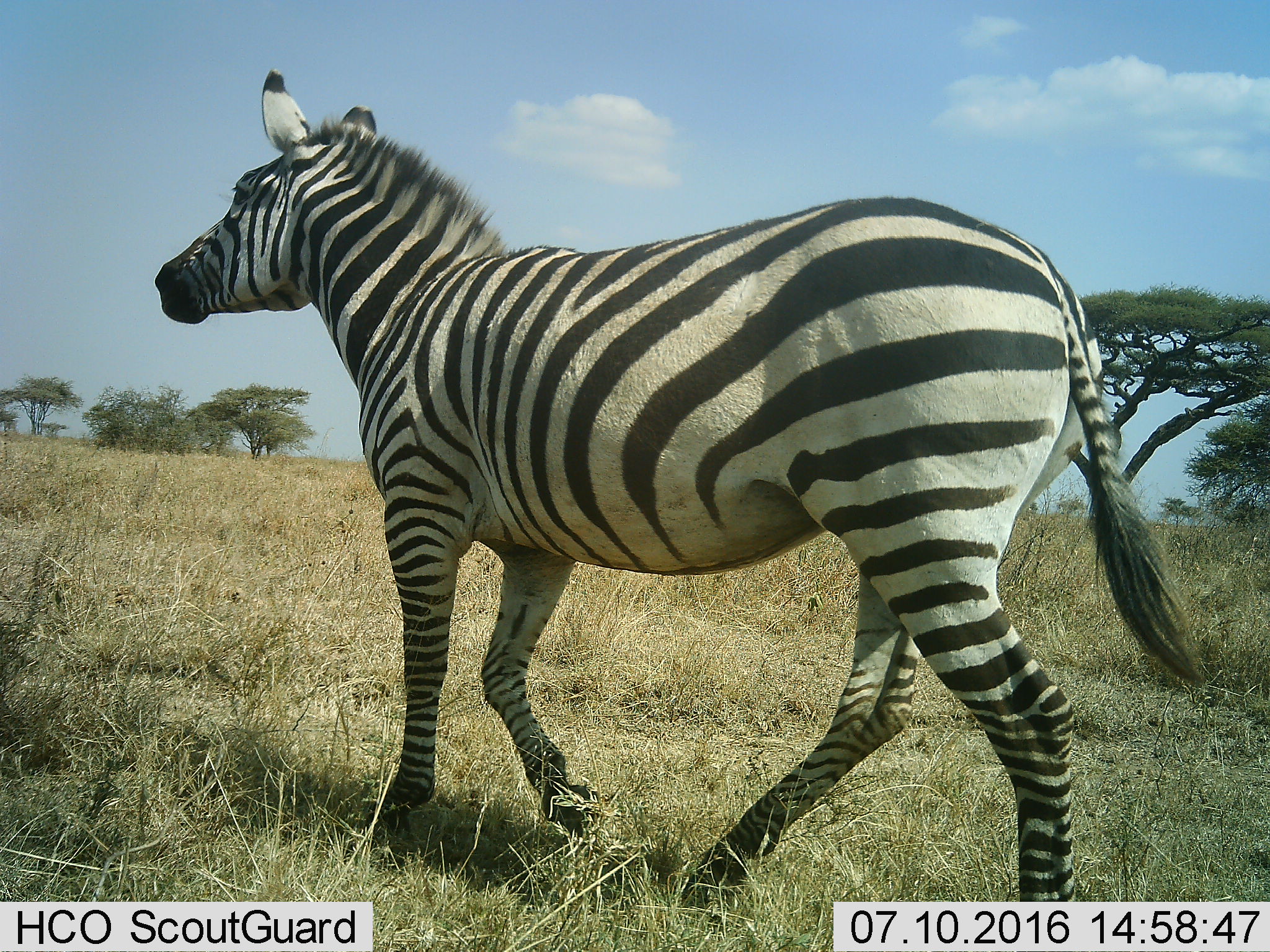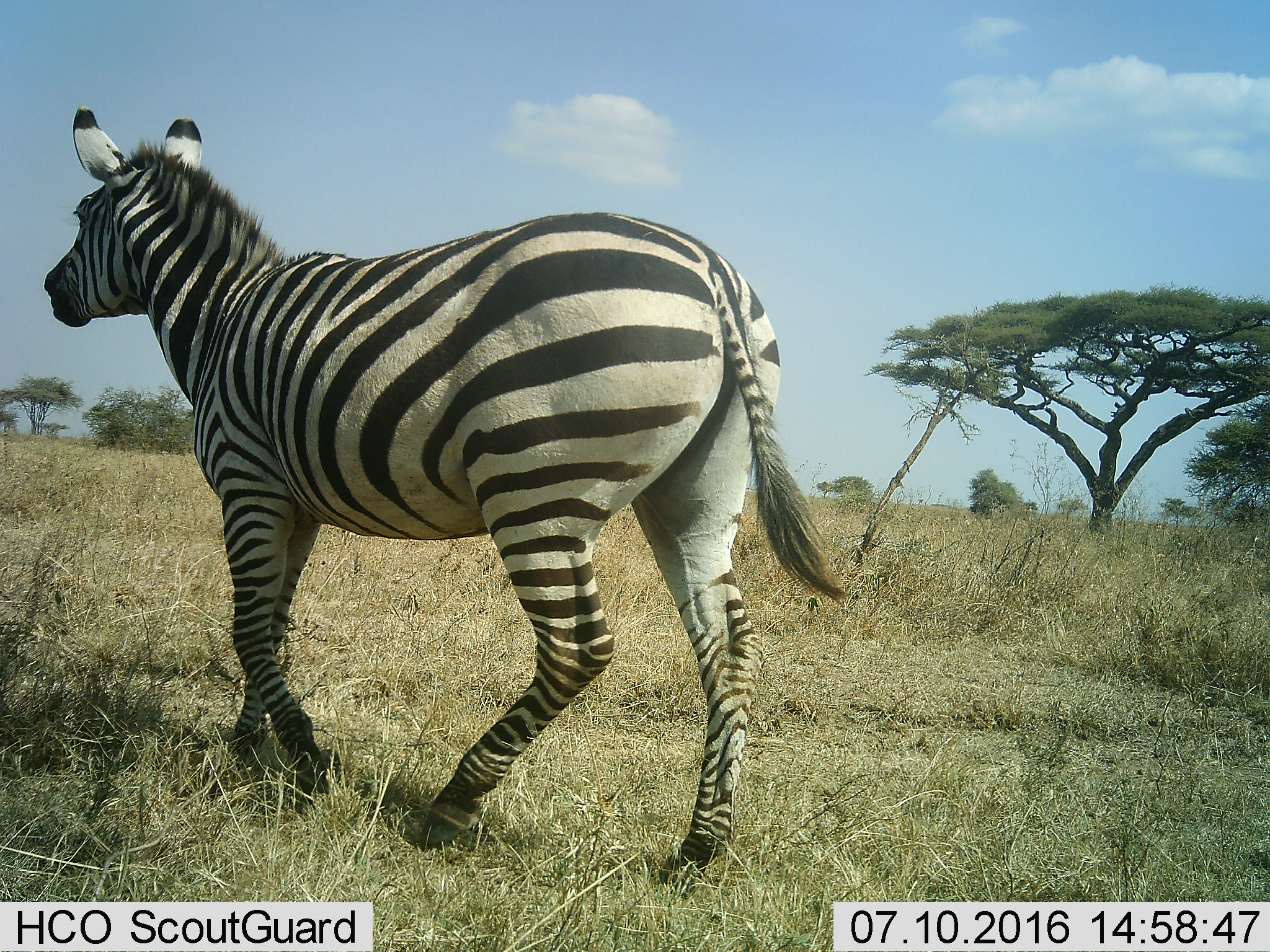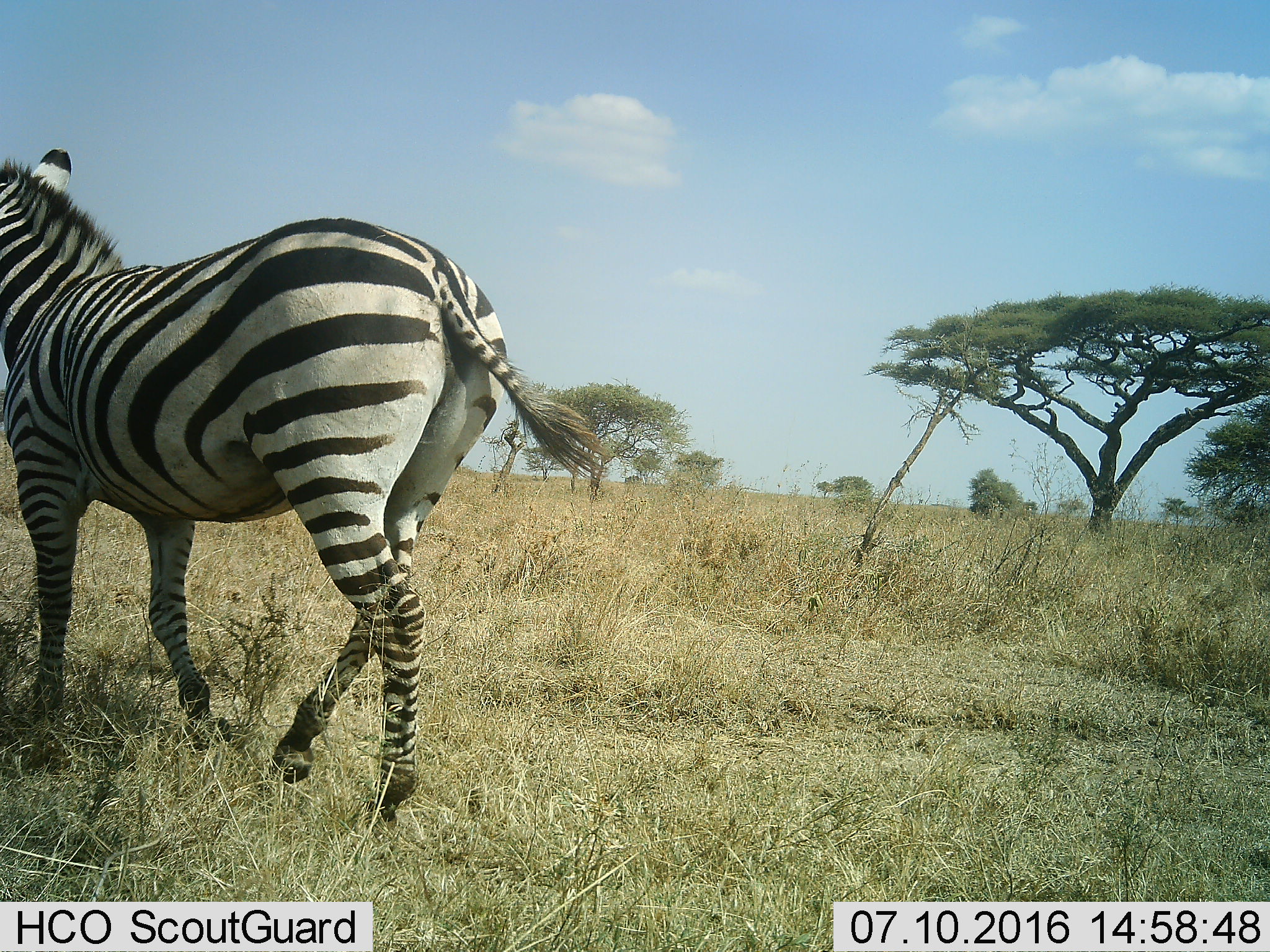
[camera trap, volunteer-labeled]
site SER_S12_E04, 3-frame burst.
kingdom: Animalia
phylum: Chordata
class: Mammalia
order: Perissodactyla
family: Equidae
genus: Equus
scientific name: Equus quagga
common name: plains zebra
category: zebraplains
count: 1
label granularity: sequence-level